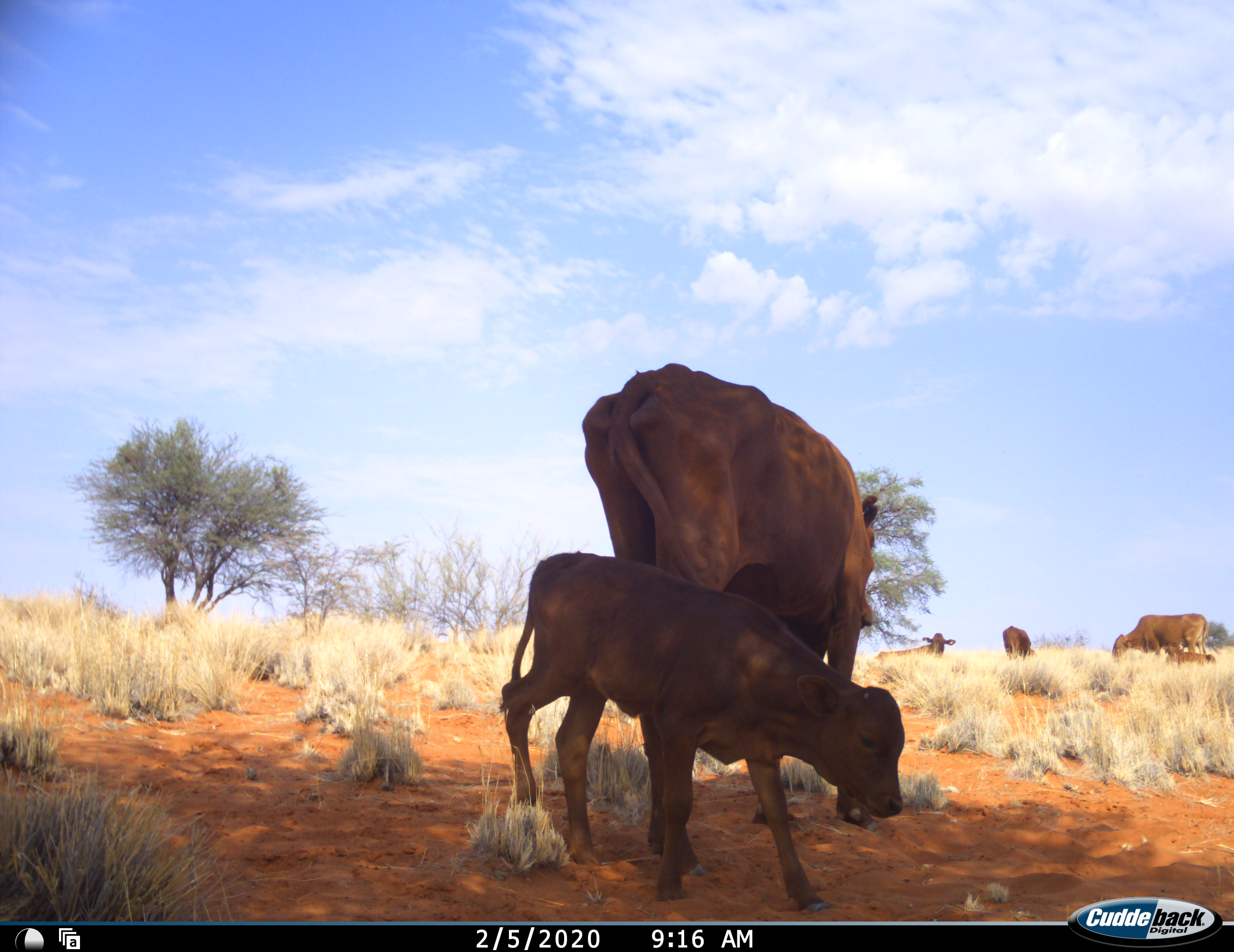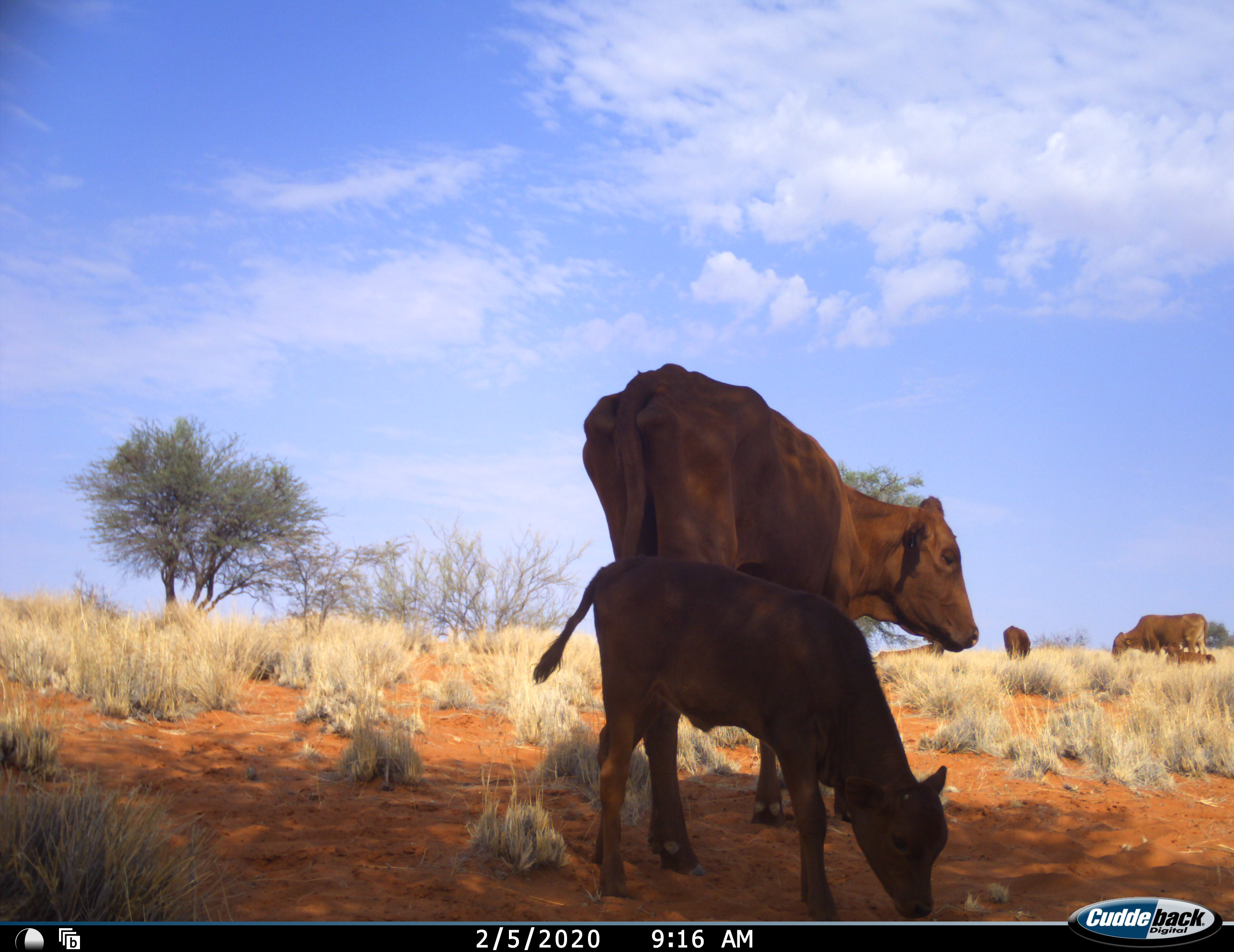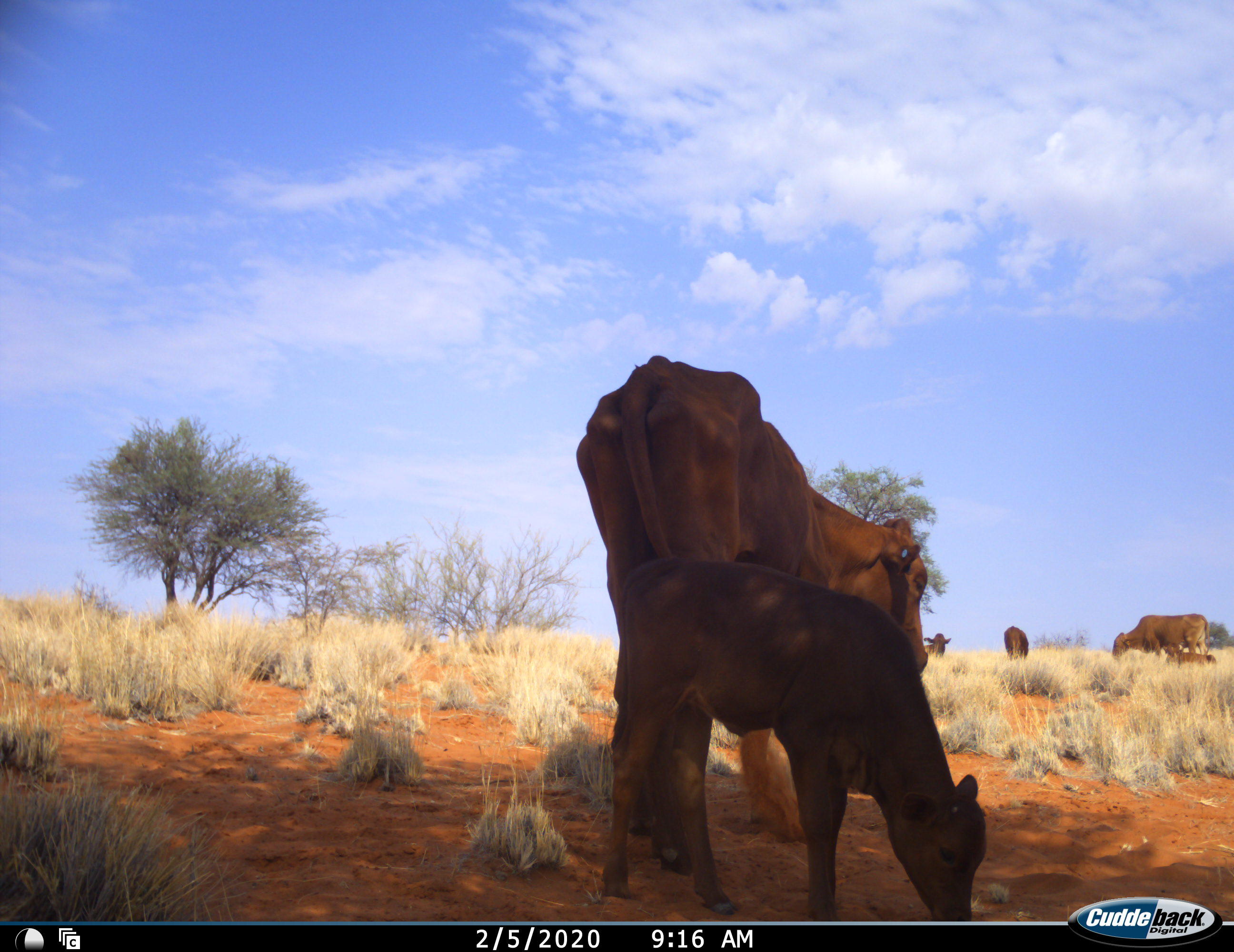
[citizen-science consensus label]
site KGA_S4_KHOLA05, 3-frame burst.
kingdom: Animalia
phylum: Chordata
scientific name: Vertebrata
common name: domestic animal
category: domesticanimal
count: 6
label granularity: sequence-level